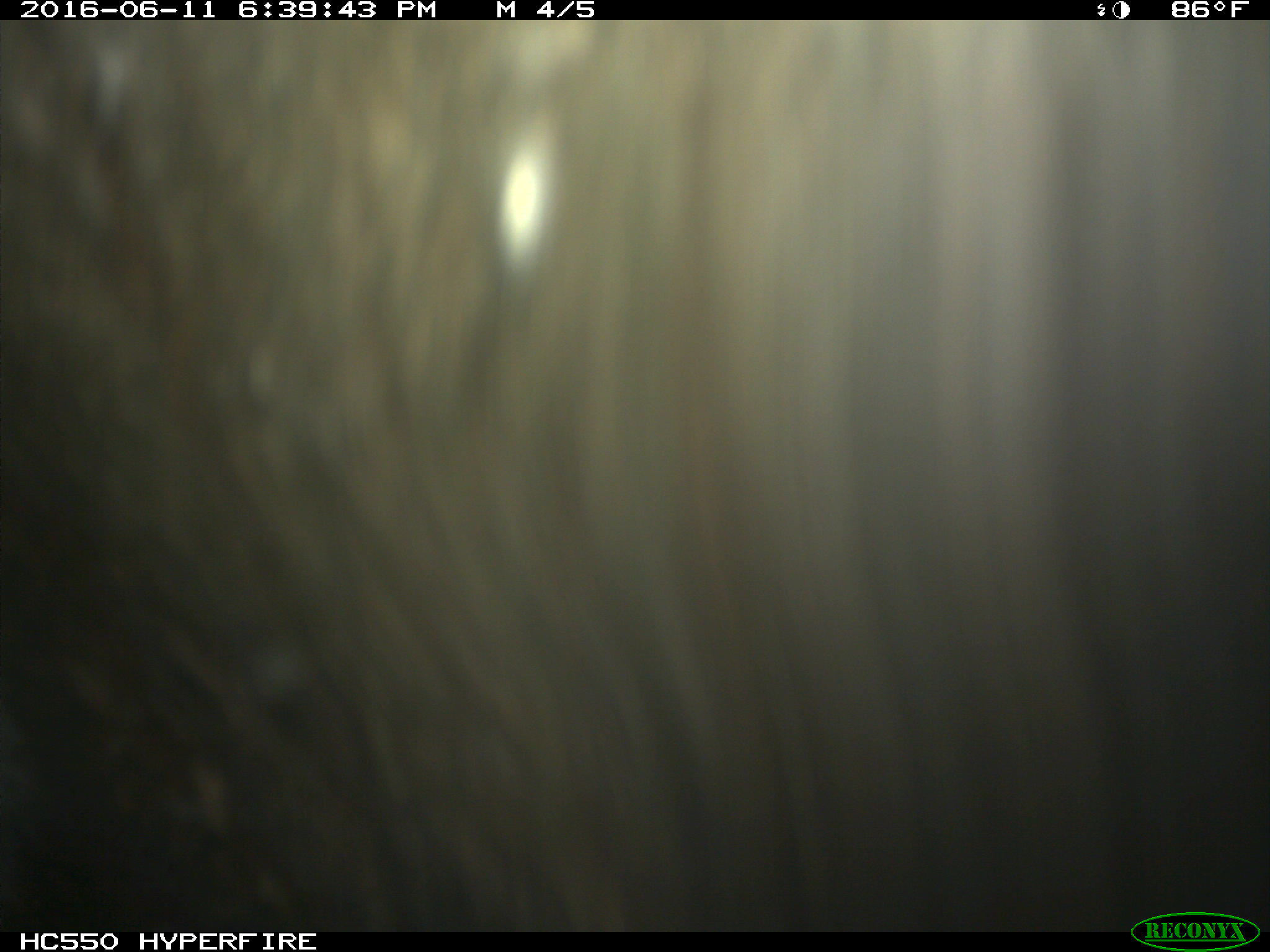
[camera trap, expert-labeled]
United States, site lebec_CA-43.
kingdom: Animalia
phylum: Chordata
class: Mammalia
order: Artiodactyla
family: Bovidae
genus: Bos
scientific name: Bos taurus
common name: domestic cow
Bos taurus (domestic cow).